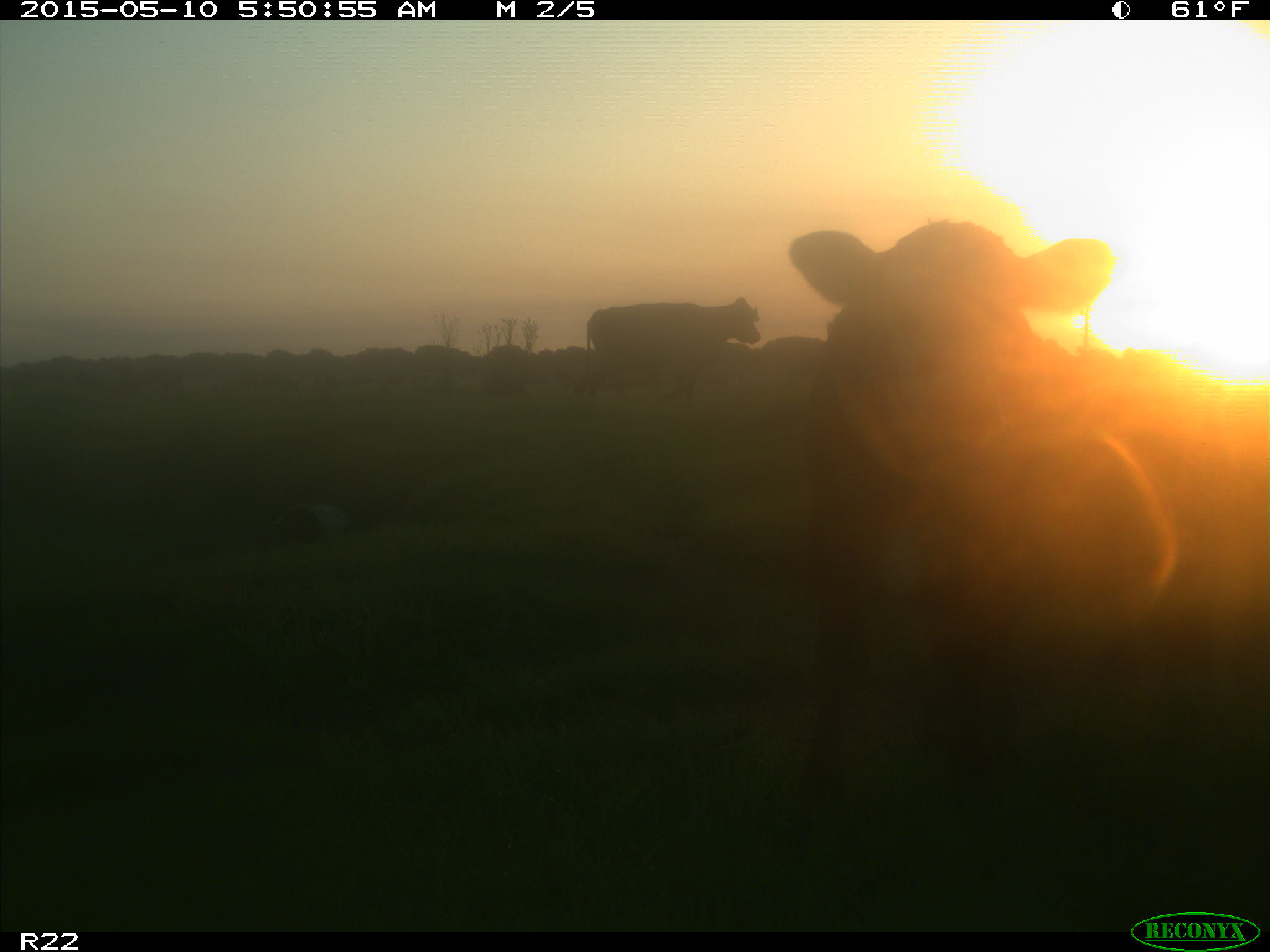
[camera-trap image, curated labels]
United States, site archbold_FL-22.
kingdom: Animalia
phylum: Chordata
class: Mammalia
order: Artiodactyla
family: Bovidae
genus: Bos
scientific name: Bos taurus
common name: domestic cow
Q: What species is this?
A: Bos taurus (domestic cow).